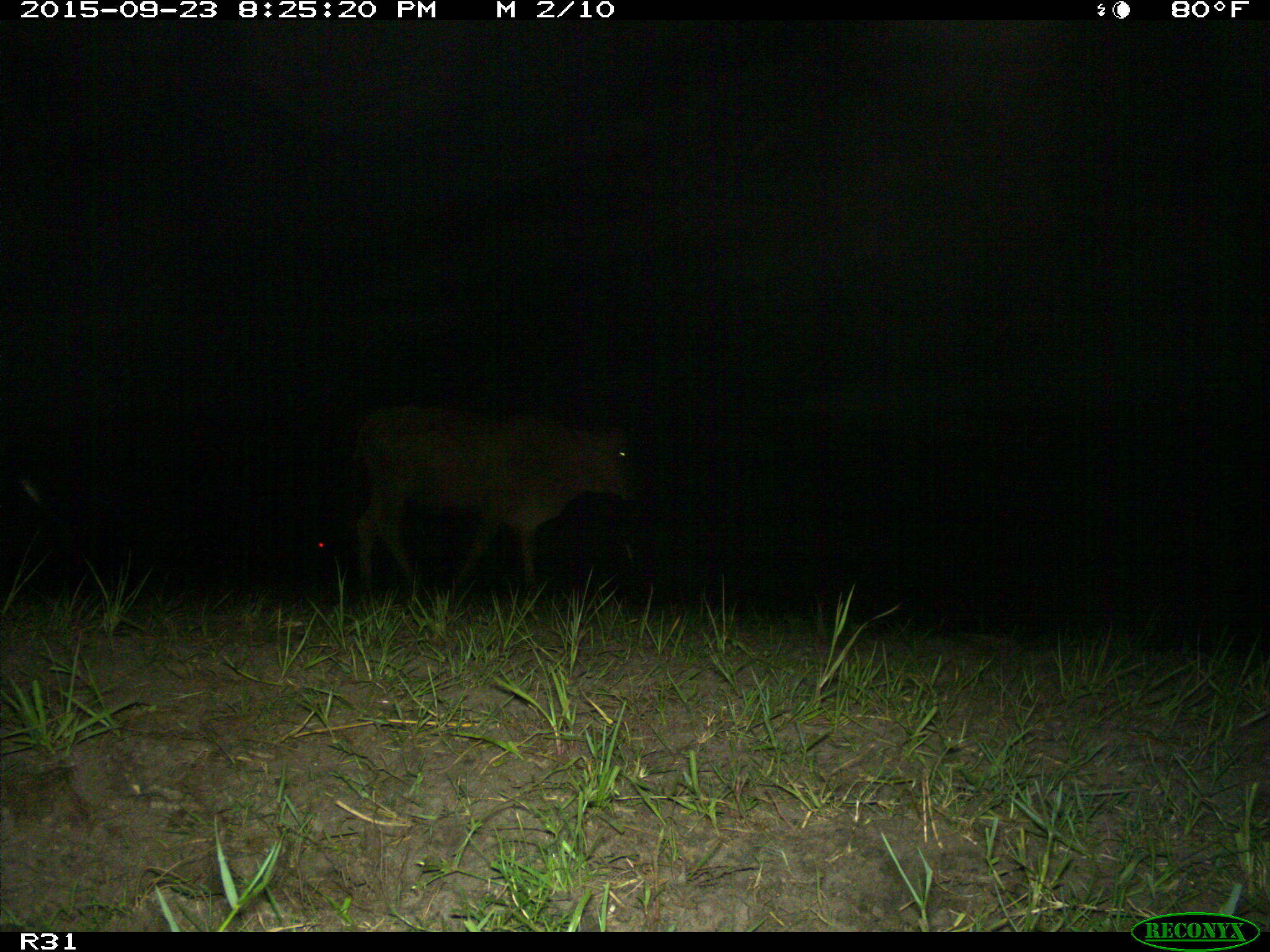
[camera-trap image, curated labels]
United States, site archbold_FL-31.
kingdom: Animalia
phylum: Chordata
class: Mammalia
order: Artiodactyla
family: Bovidae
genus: Bos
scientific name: Bos taurus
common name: domestic cow